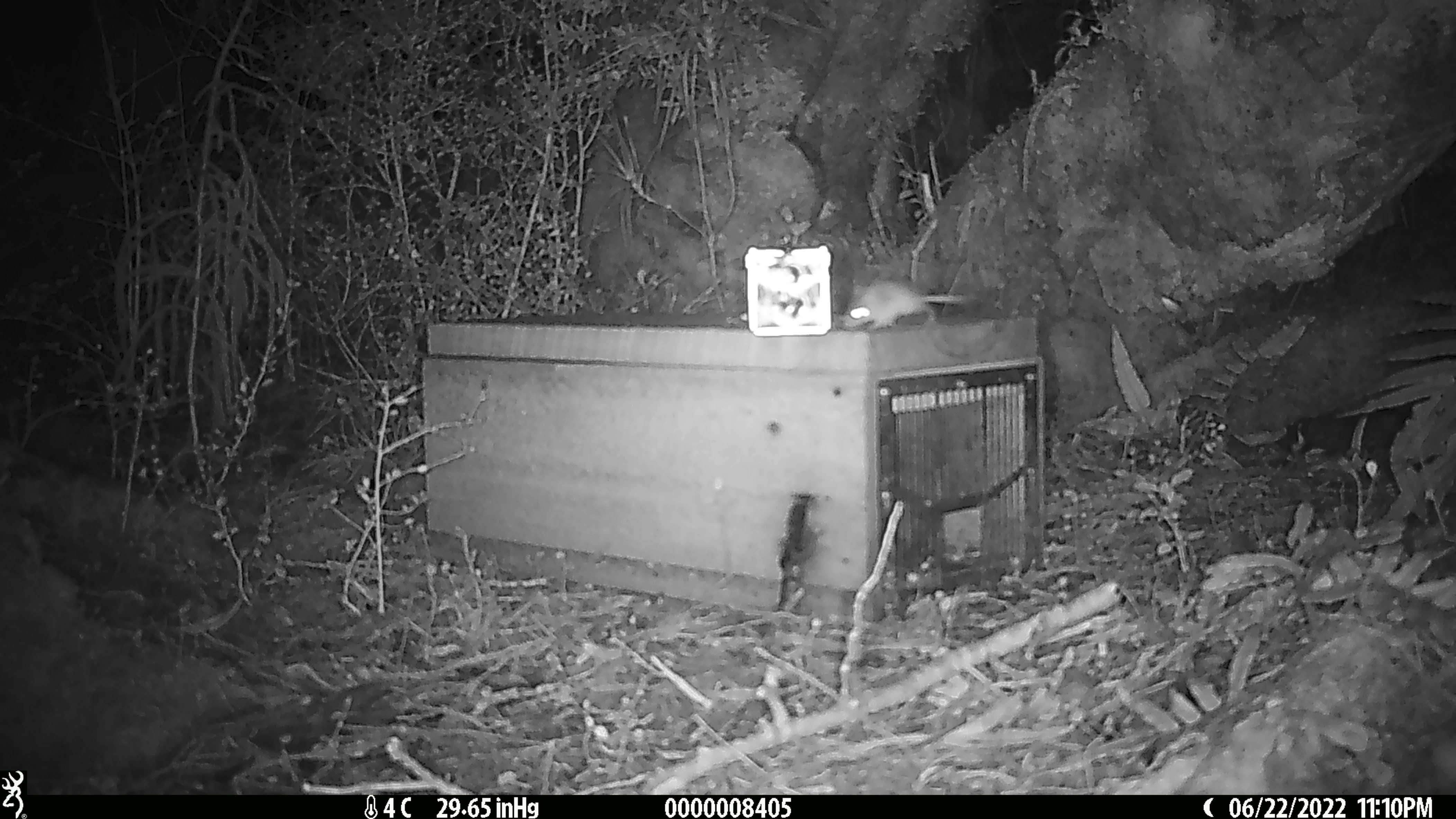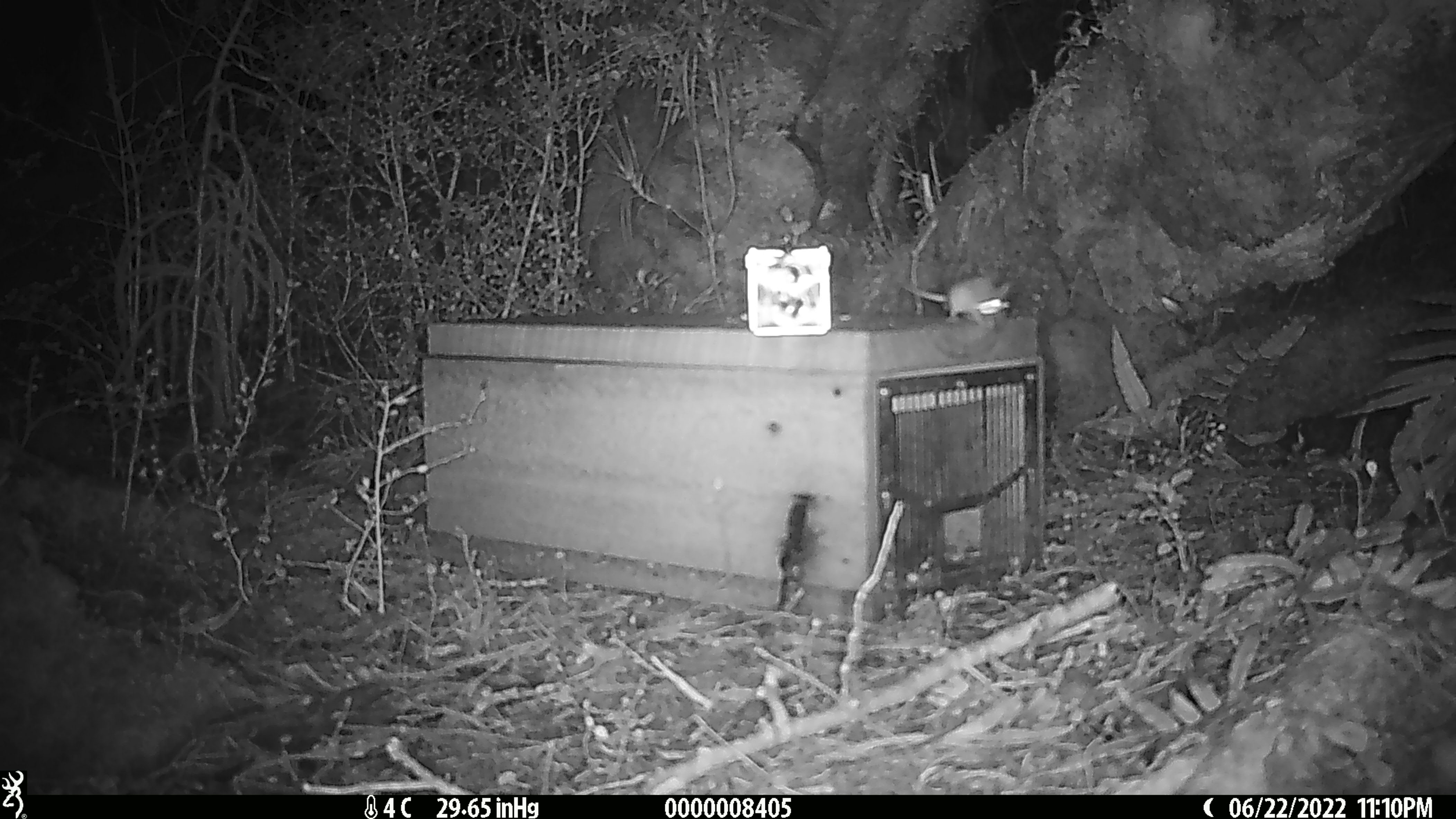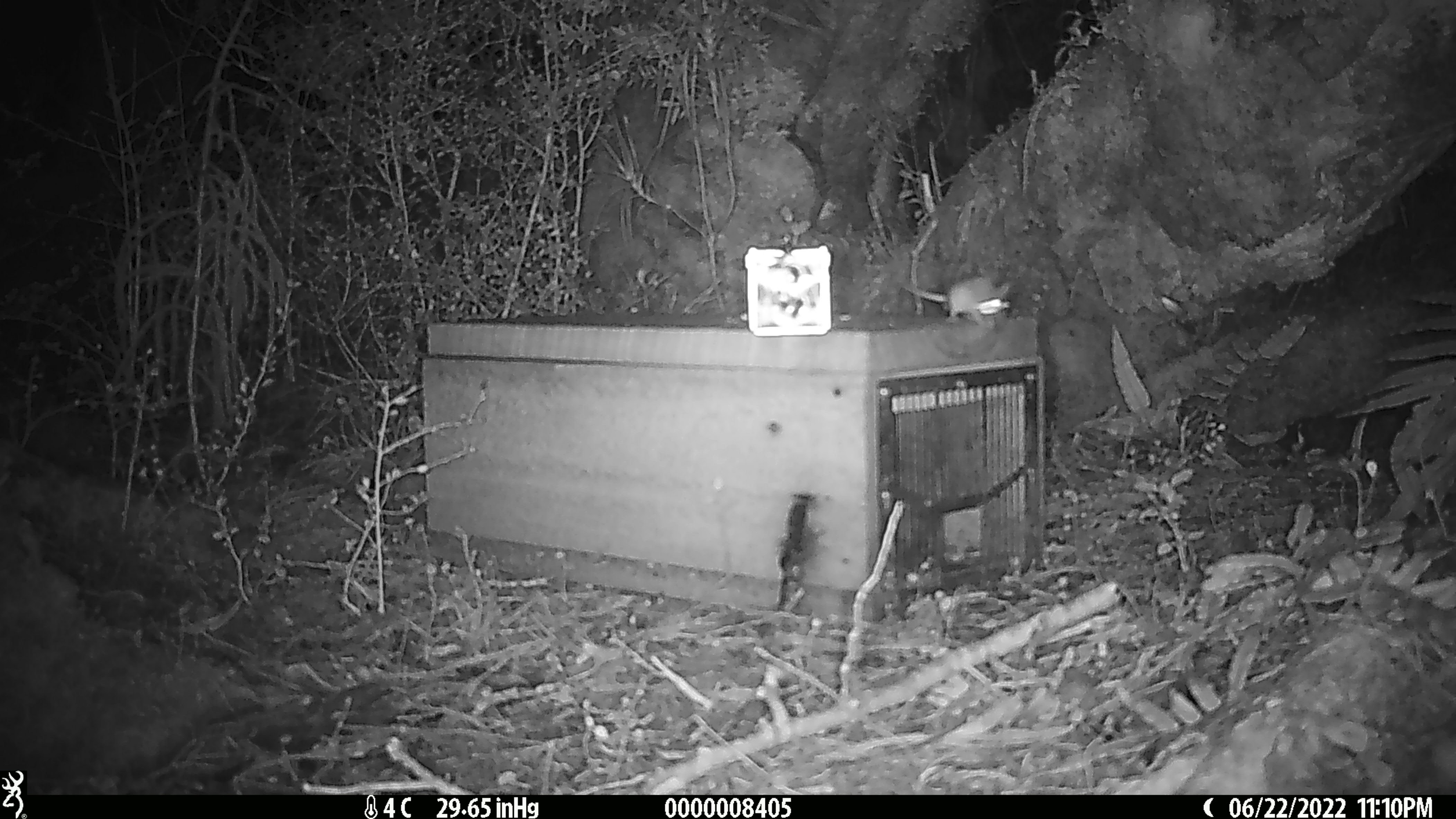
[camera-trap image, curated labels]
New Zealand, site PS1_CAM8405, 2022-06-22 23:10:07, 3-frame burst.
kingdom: Animalia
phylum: Chordata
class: Mammalia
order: Rodentia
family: Muridae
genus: Mus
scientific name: Mus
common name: mouse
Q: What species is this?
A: Mouse (Mus).